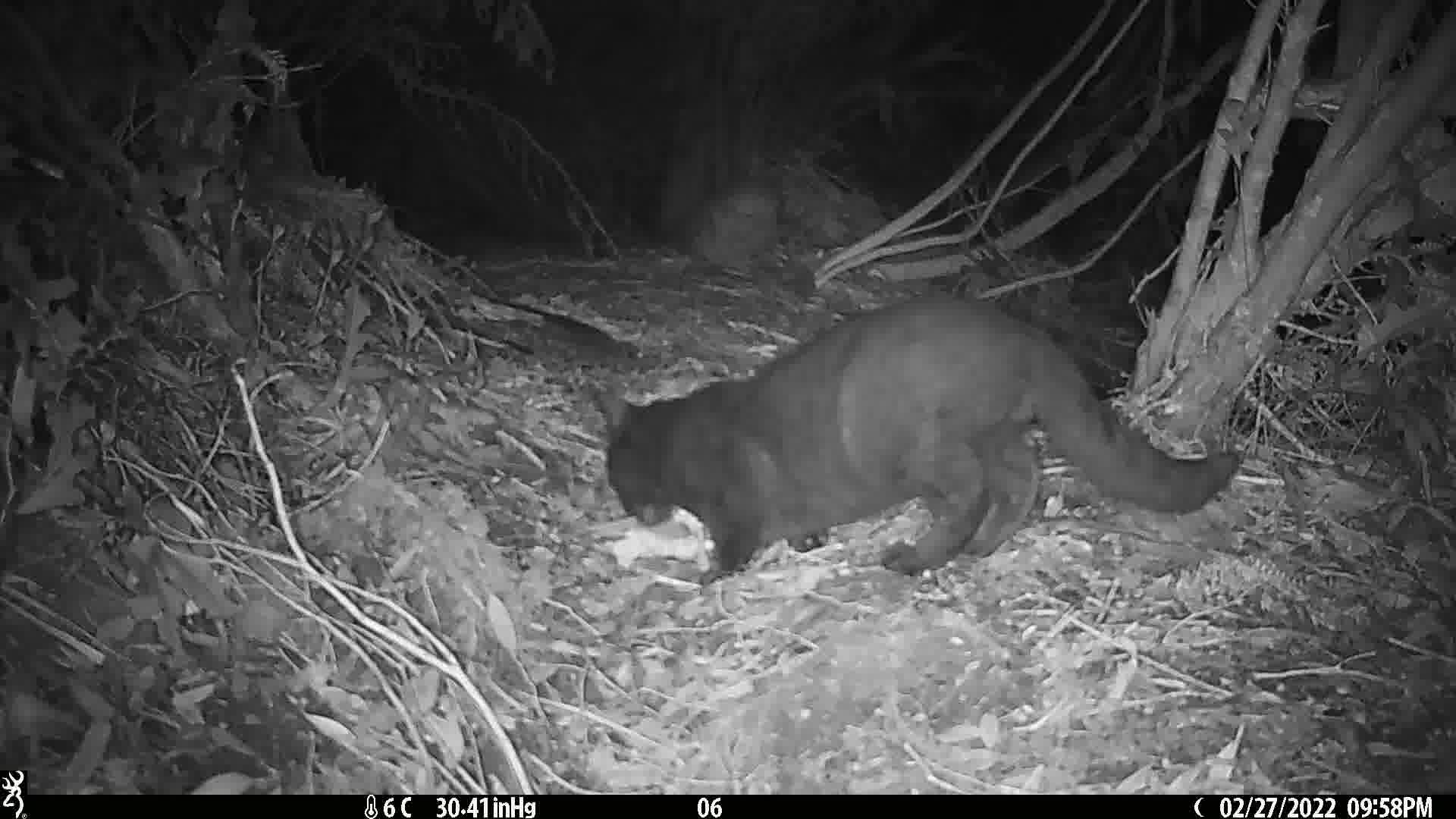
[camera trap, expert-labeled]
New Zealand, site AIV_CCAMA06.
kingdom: Animalia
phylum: Chordata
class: Mammalia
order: Carnivora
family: Felidae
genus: Felis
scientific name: Felis catus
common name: domestic cat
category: cat